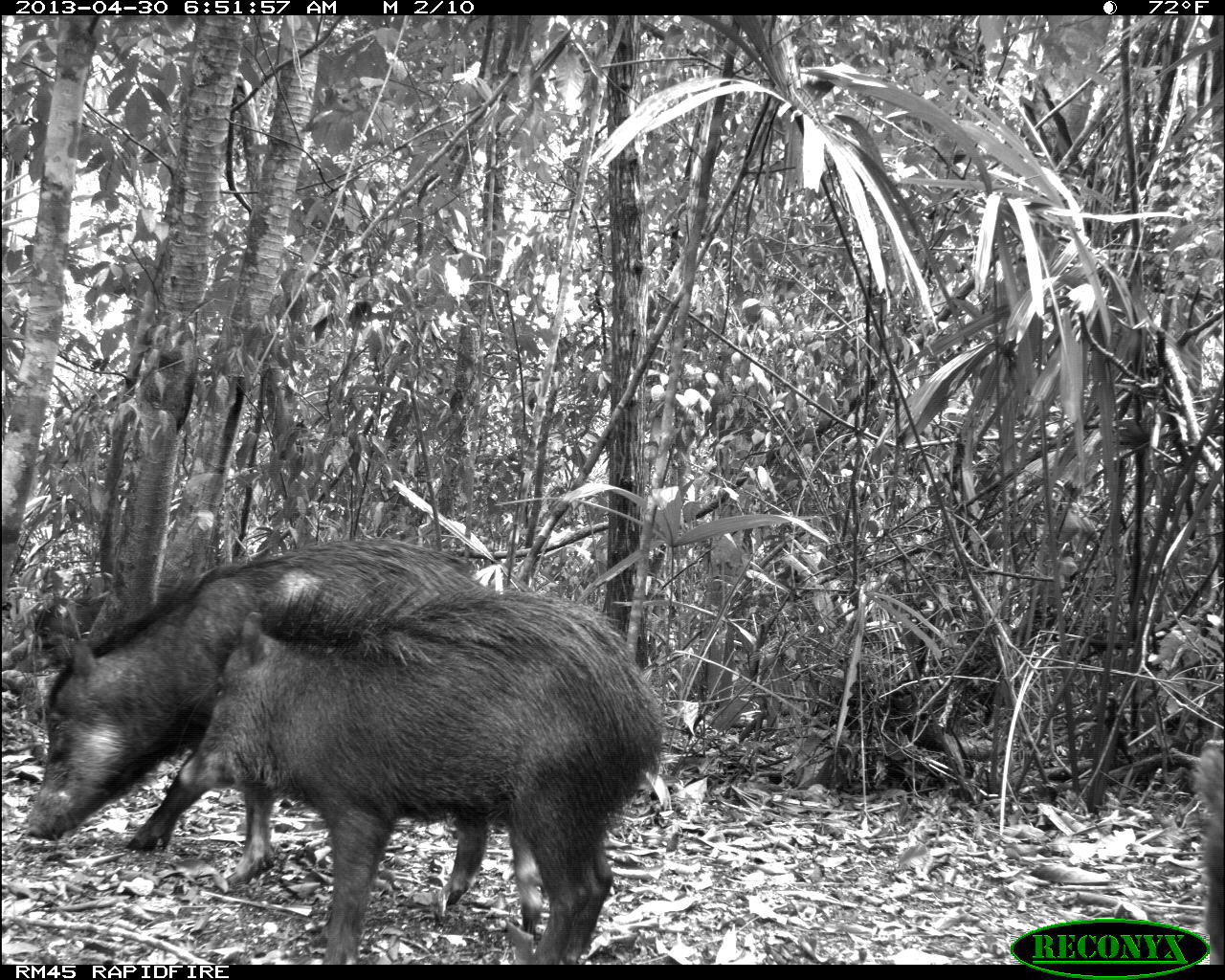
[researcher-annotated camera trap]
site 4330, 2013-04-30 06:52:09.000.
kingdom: Animalia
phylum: Chordata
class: Mammalia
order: Artiodactyla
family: Tayassuidae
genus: Tayassu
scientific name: Tayassu pecari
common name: white-lipped peccary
Tayassu pecari (white-lipped peccary), count 5.